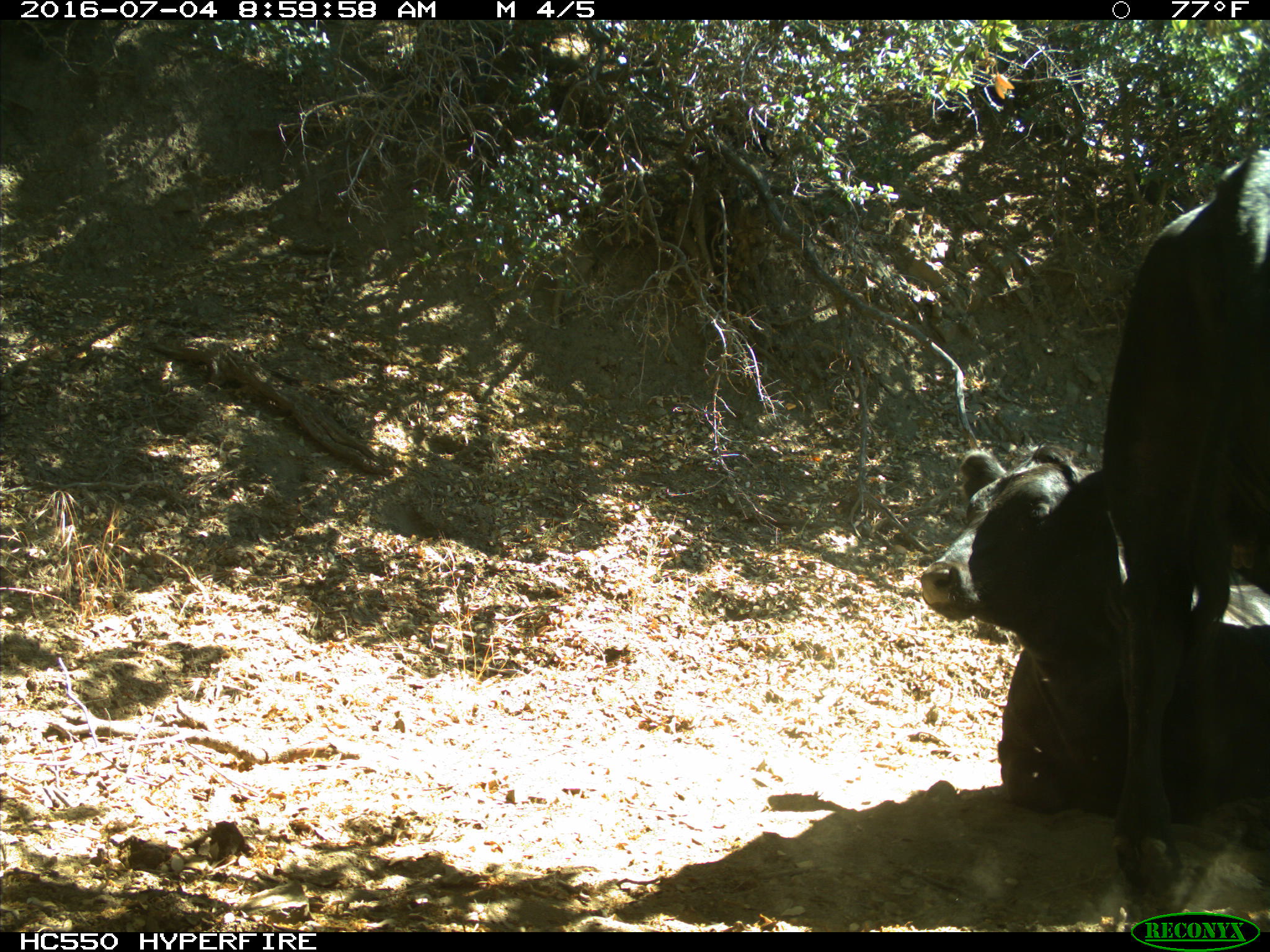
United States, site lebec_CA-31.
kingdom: Animalia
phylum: Chordata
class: Mammalia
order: Artiodactyla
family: Bovidae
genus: Bos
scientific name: Bos taurus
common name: domestic cow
Bos taurus (domestic cow).